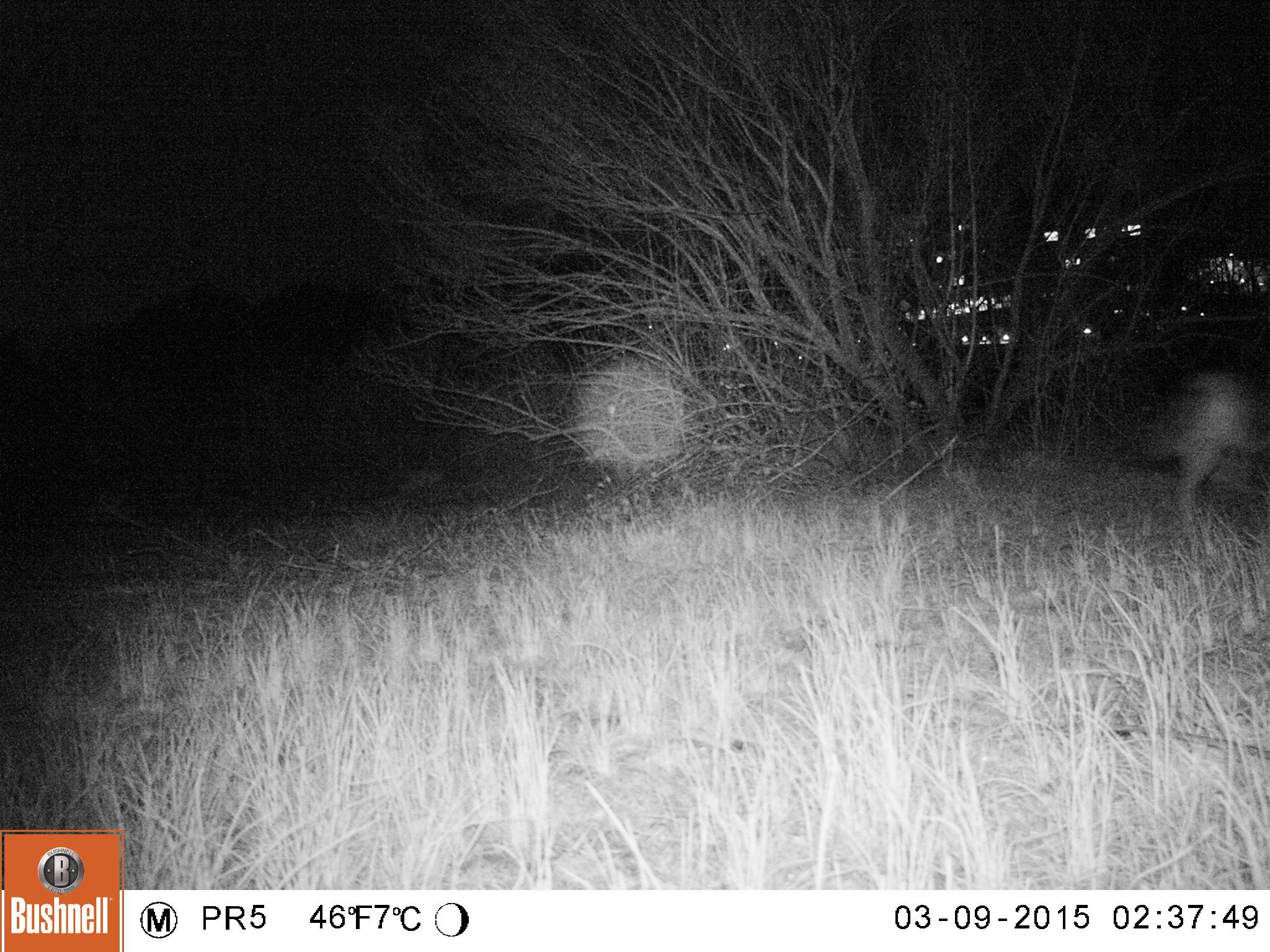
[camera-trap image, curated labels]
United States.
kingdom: Animalia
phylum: Chordata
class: Mammalia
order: Carnivora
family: Canidae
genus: Canis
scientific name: Canis latrans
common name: coyote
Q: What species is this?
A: Coyote (Canis latrans).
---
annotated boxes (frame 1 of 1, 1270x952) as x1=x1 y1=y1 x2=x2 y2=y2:
Coyote: x1=1125 y1=348 x2=1270 y2=561